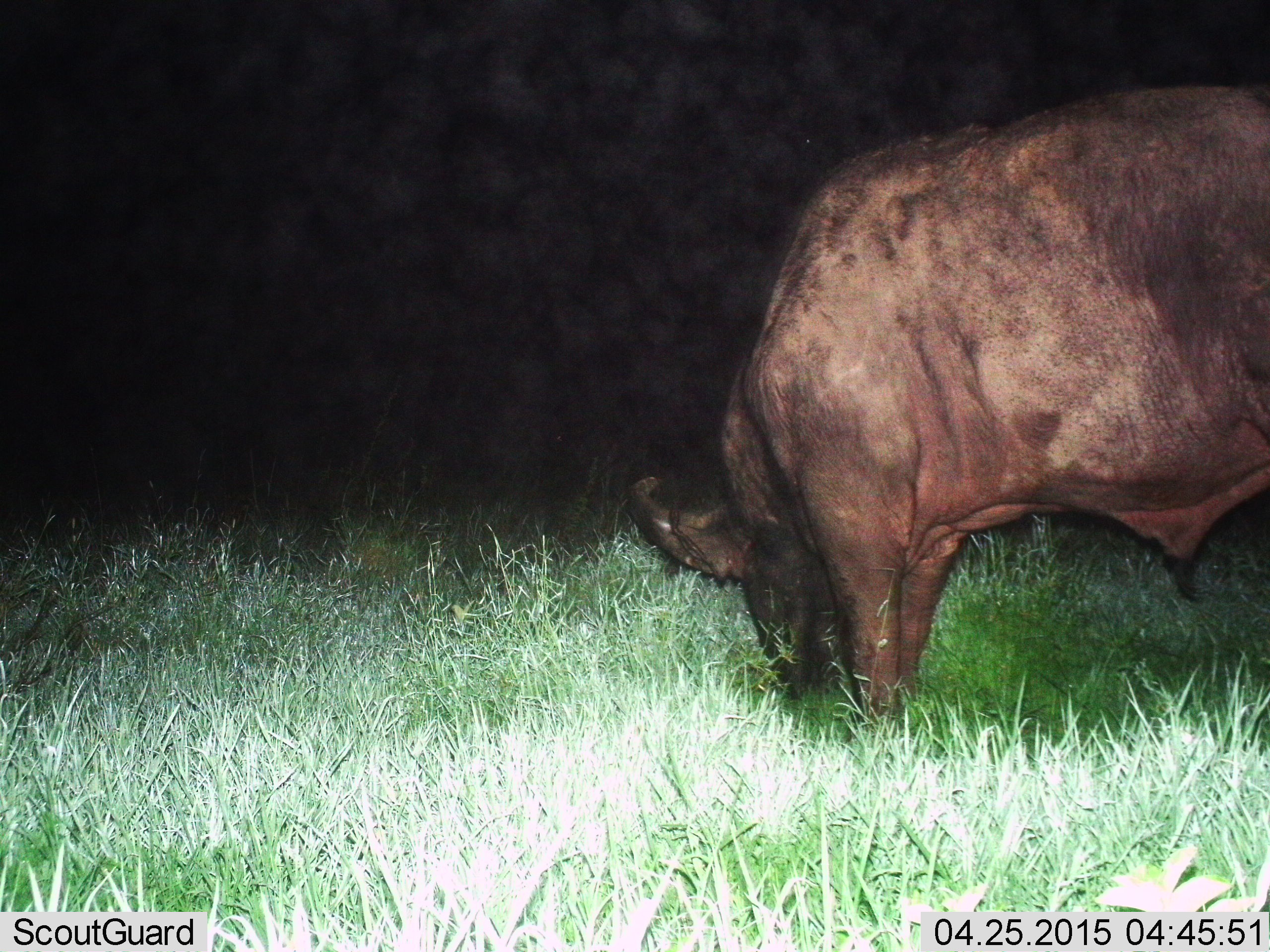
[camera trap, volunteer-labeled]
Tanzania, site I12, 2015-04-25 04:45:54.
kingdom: Animalia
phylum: Chordata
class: Mammalia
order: Artiodactyla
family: Bovidae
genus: Syncerus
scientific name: Syncerus caffer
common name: cape buffalo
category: buffalo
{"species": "buffalo (cape buffalo) (Syncerus caffer)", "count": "1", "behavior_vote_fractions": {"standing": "30%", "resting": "0%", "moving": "0%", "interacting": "0%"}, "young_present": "0%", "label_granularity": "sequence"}